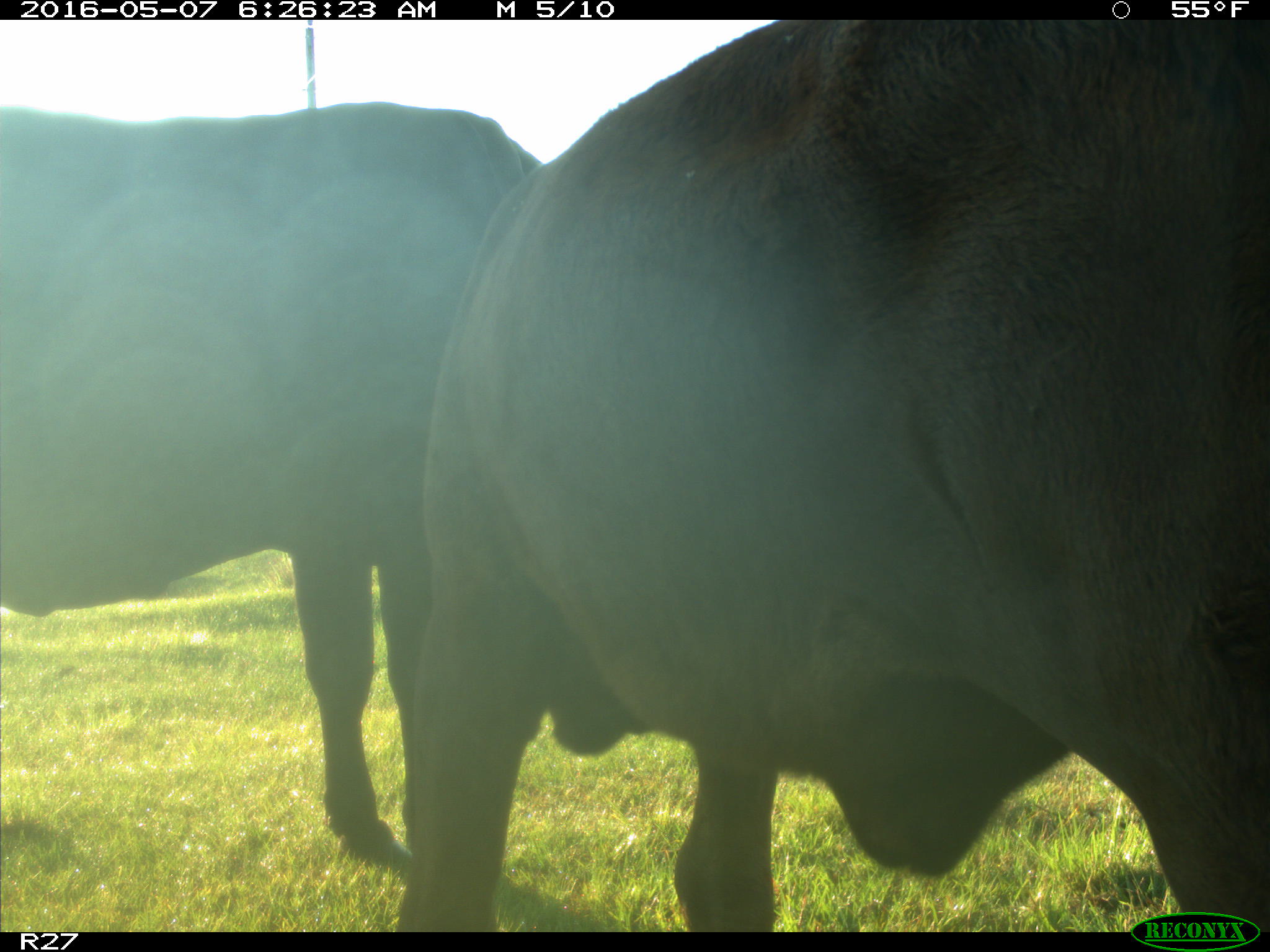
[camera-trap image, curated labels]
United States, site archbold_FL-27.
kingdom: Animalia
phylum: Chordata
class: Mammalia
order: Artiodactyla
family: Bovidae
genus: Bos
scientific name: Bos taurus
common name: domestic cow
Bos taurus (domestic cow).